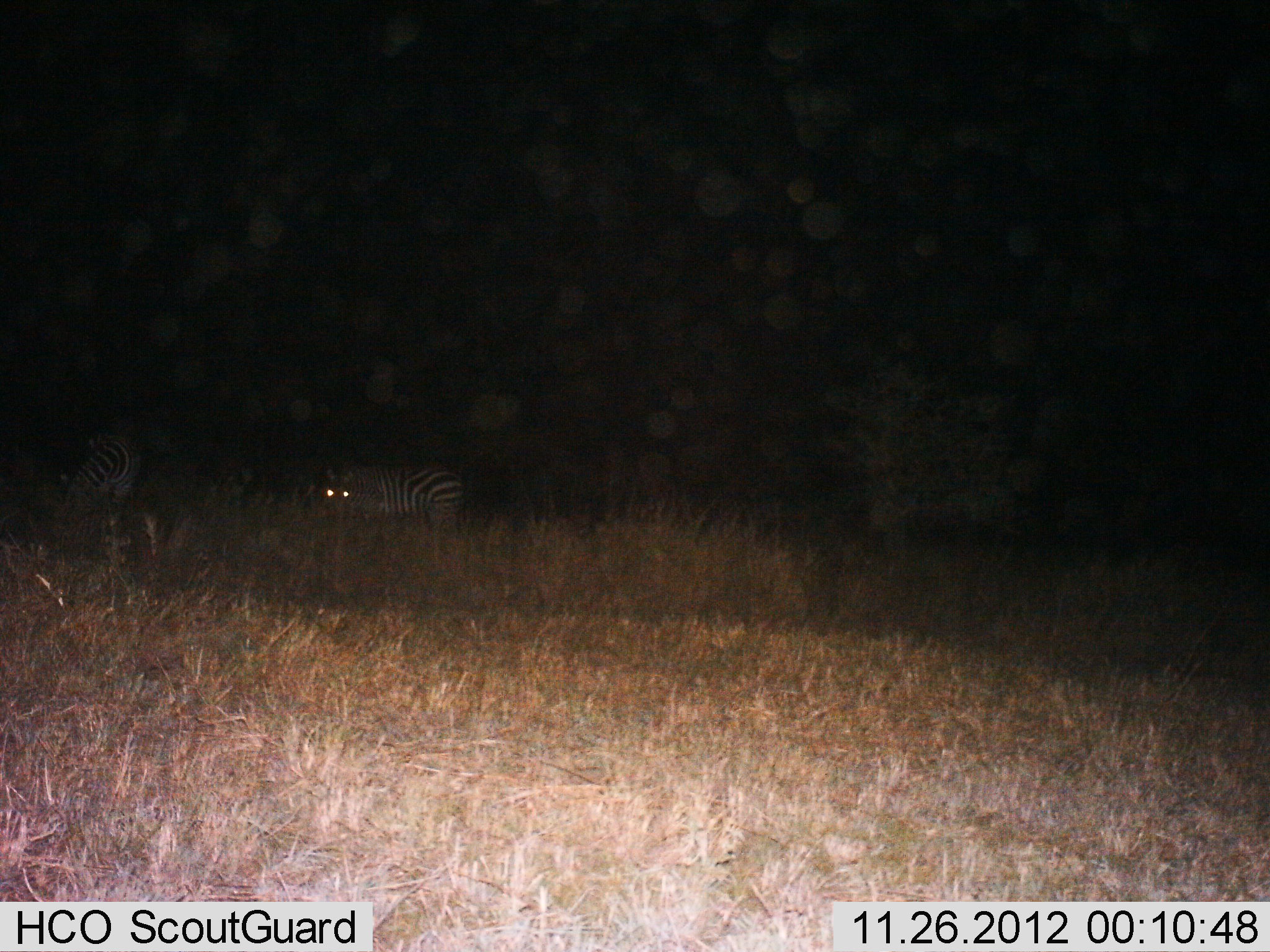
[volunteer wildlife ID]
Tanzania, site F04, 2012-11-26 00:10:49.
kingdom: Animalia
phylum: Chordata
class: Mammalia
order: Perissodactyla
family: Equidae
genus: Equus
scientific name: Equus quagga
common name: plains zebra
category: zebra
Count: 2.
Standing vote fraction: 63%.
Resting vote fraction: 5%.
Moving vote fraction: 5%.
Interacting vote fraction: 0%.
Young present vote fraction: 0%.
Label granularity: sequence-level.